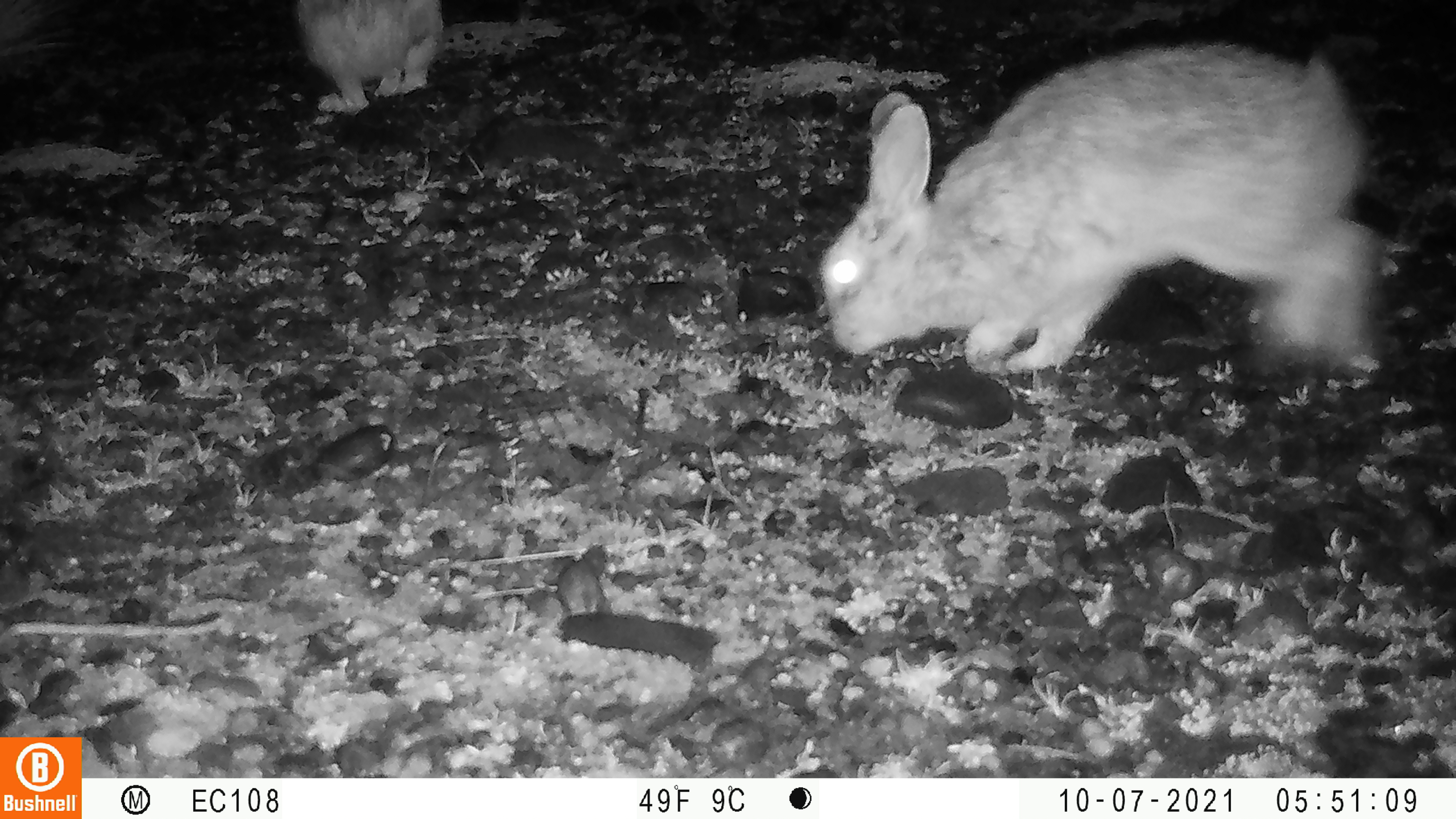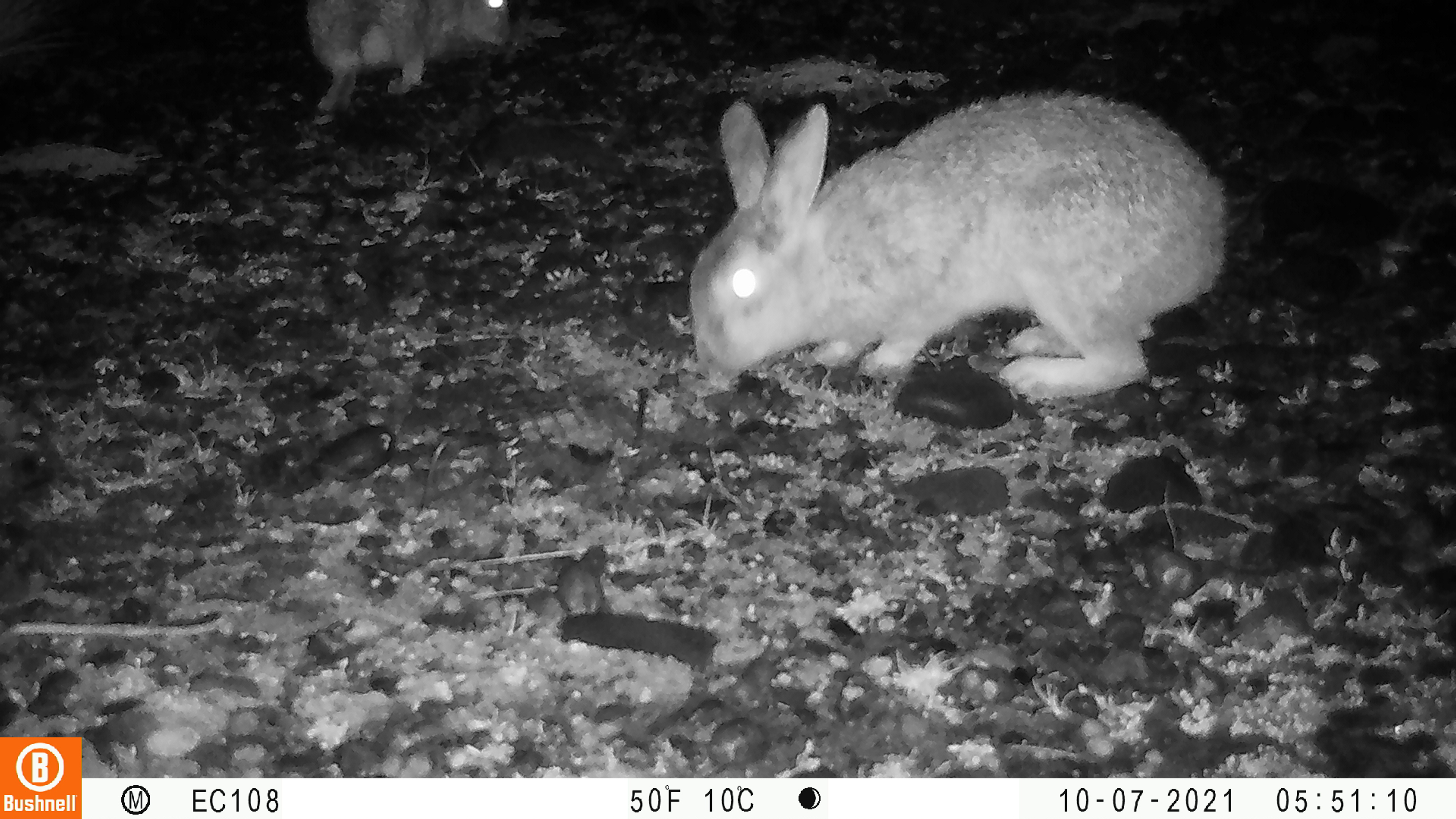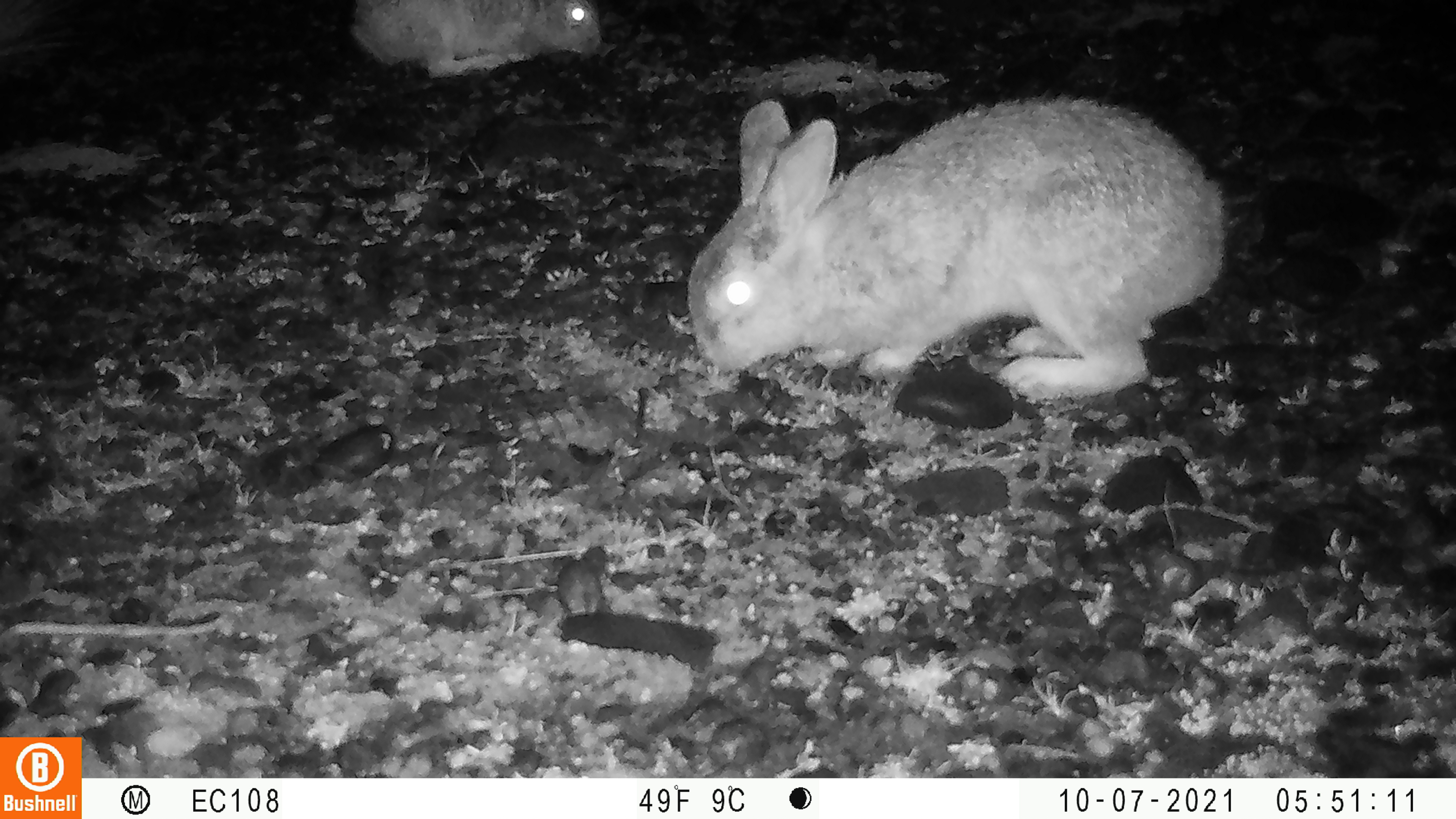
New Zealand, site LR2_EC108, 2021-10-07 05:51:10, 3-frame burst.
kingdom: Animalia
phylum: Chordata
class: Mammalia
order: Lagomorpha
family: Leporidae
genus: Oryctolagus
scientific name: Oryctolagus cuniculus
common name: european rabbit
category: rabbit